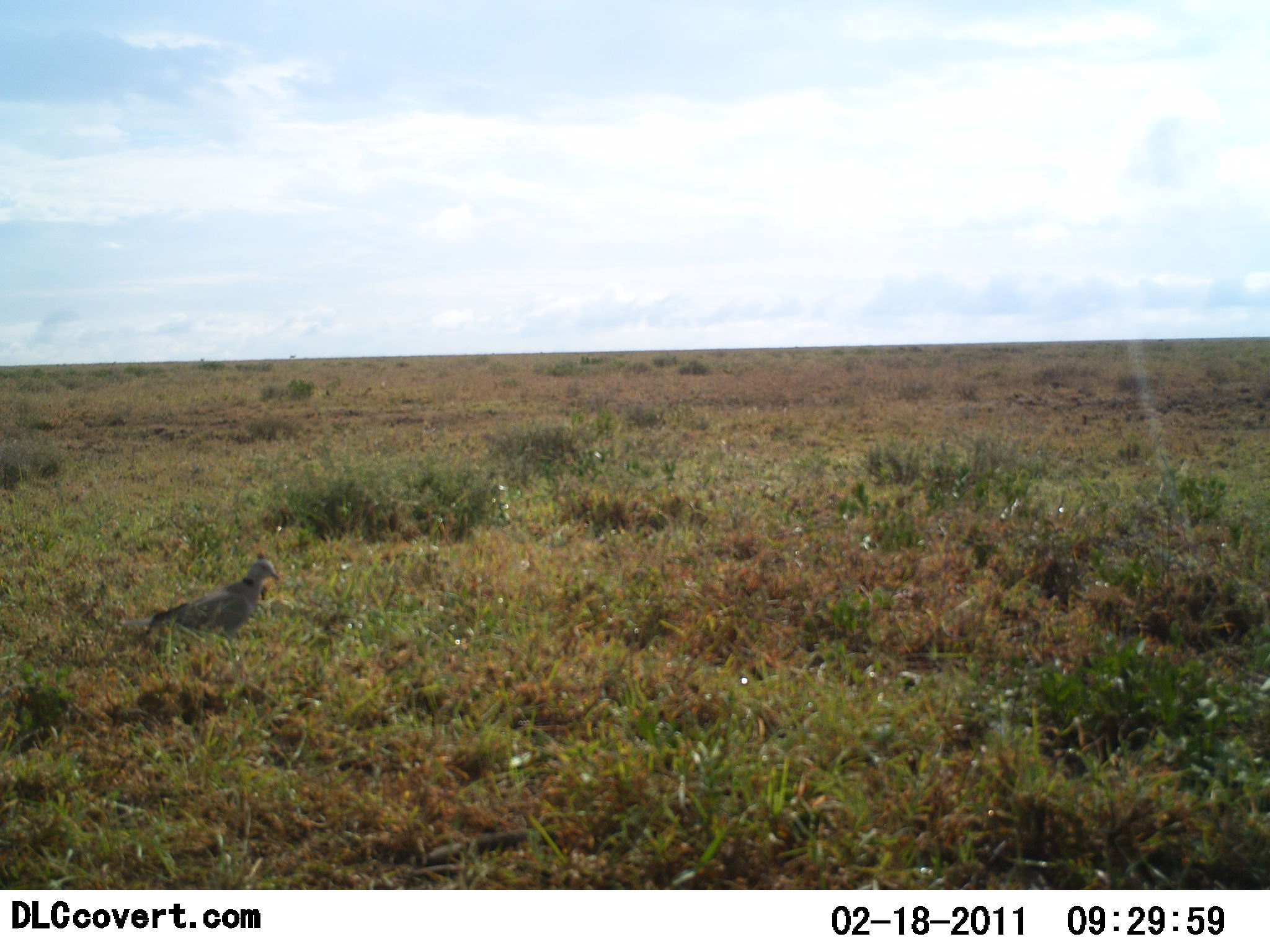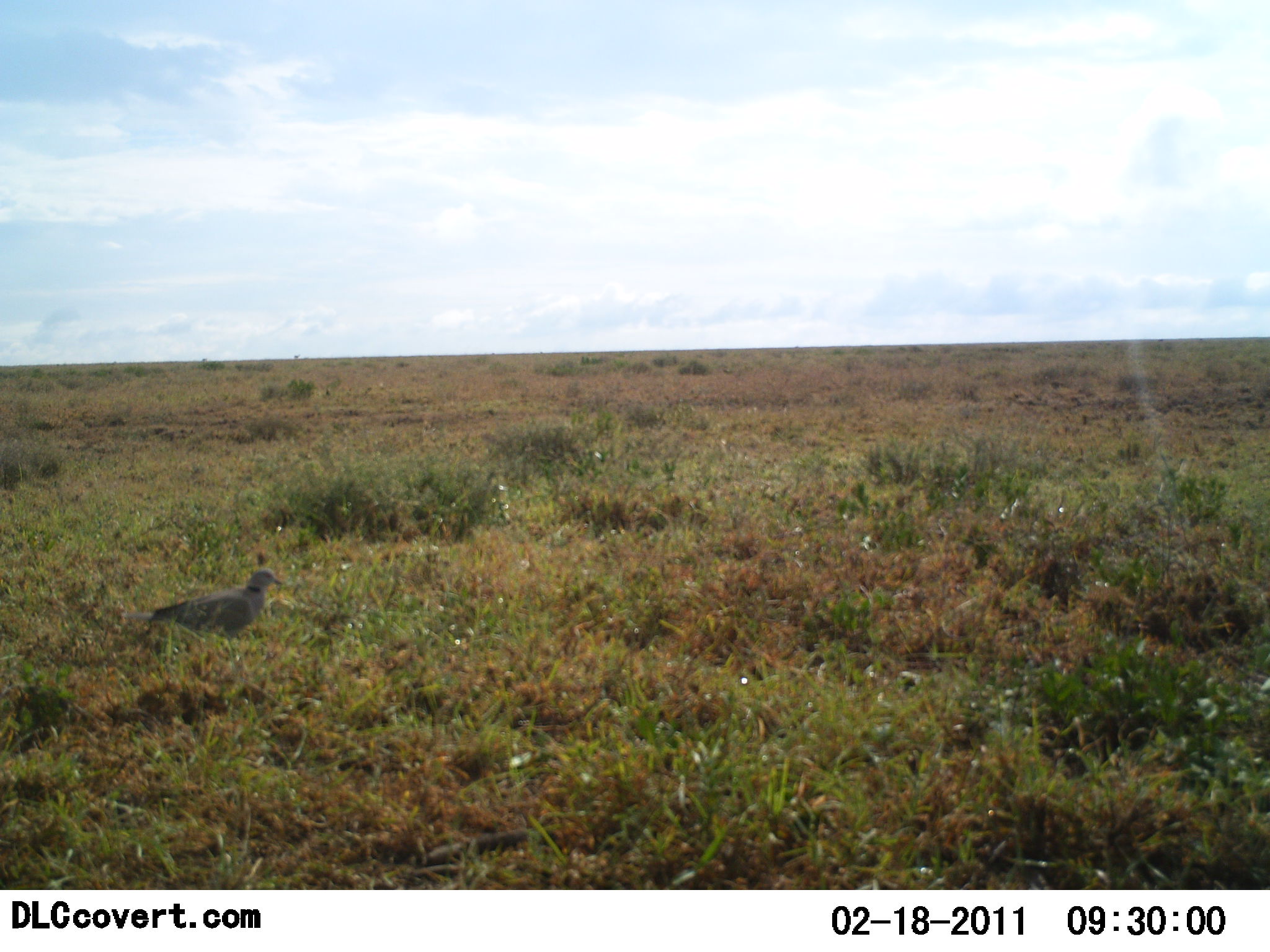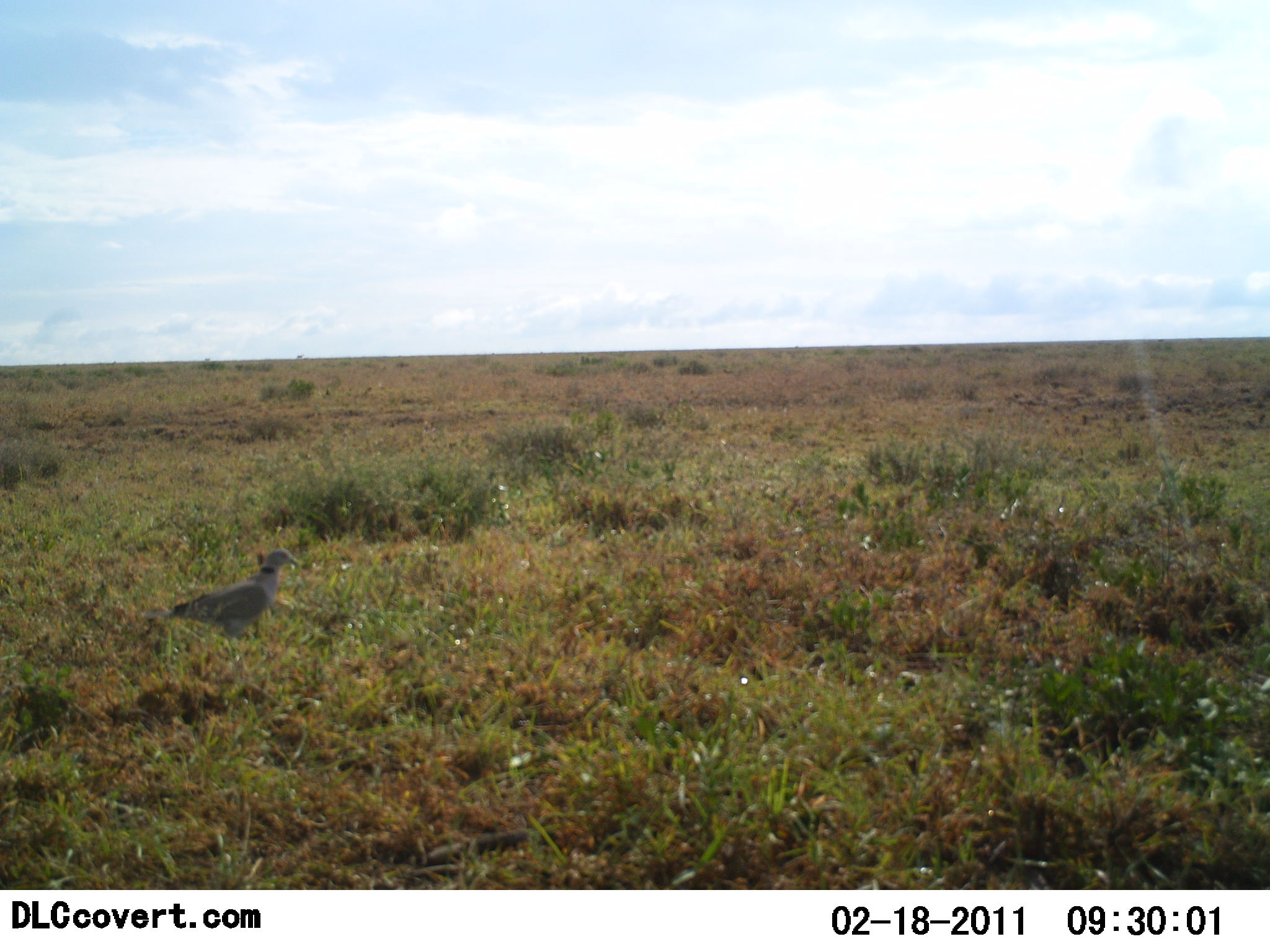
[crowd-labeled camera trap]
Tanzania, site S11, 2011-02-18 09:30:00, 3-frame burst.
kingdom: Animalia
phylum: Chordata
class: Aves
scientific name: Aves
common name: bird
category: otherbird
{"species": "otherbird (bird) (Aves)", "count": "1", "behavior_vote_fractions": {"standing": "73%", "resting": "9%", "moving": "18%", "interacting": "0%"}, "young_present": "0%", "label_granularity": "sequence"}